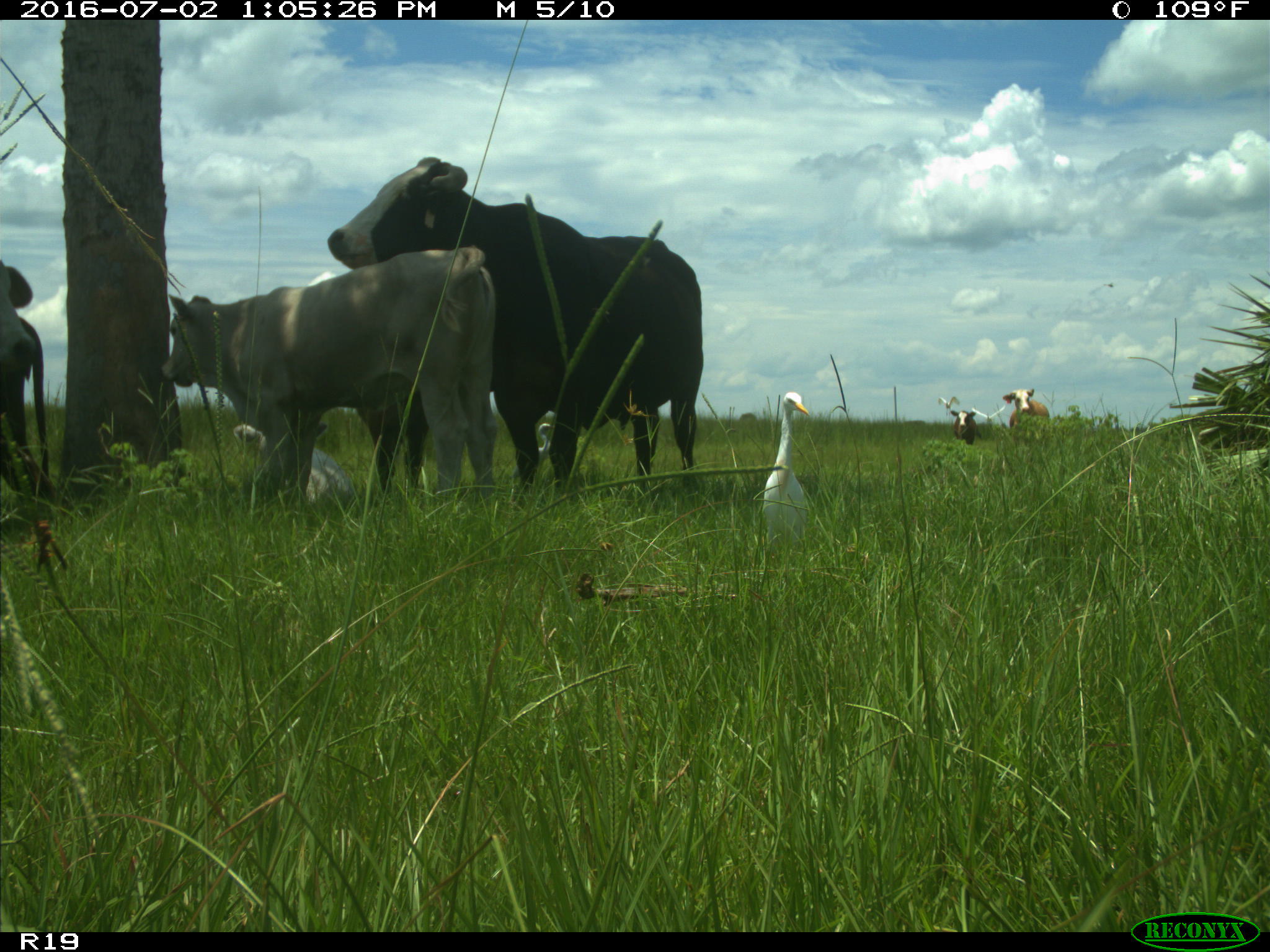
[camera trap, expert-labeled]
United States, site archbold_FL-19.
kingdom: Animalia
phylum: Chordata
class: Mammalia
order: Artiodactyla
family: Bovidae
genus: Bos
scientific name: Bos taurus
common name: domestic cow